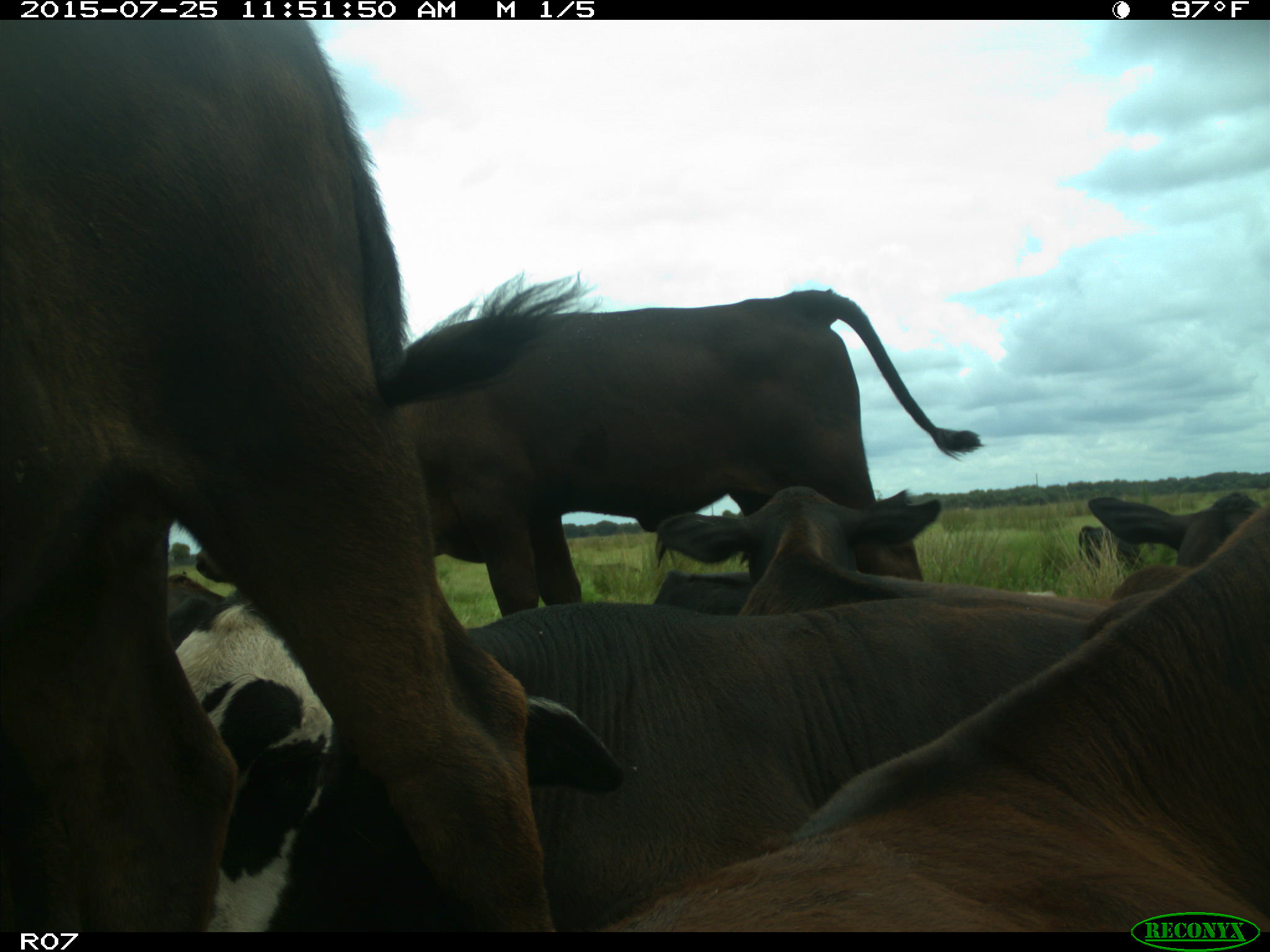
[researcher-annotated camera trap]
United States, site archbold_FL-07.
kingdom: Animalia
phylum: Chordata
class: Mammalia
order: Artiodactyla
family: Bovidae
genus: Bos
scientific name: Bos taurus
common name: domestic cow